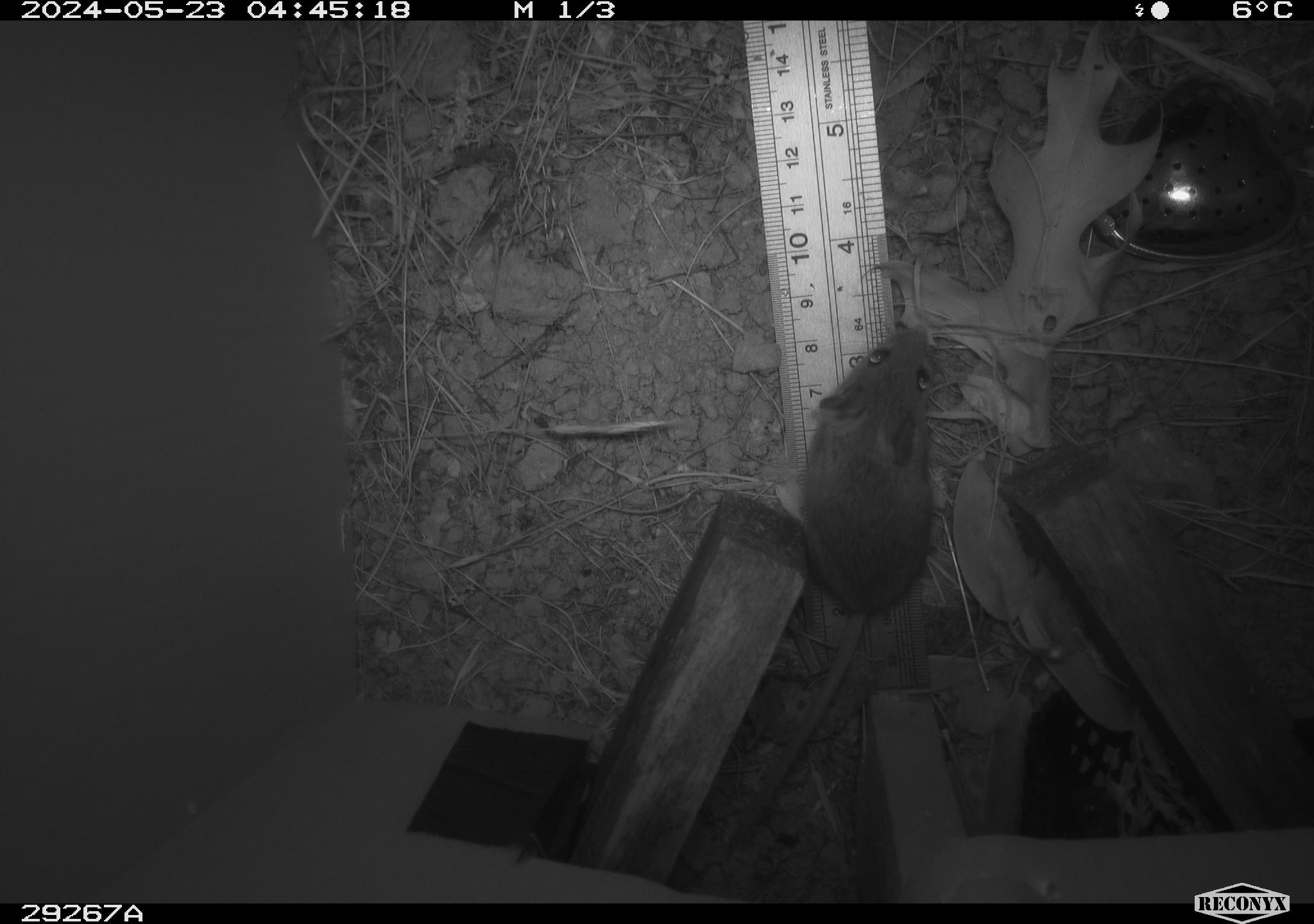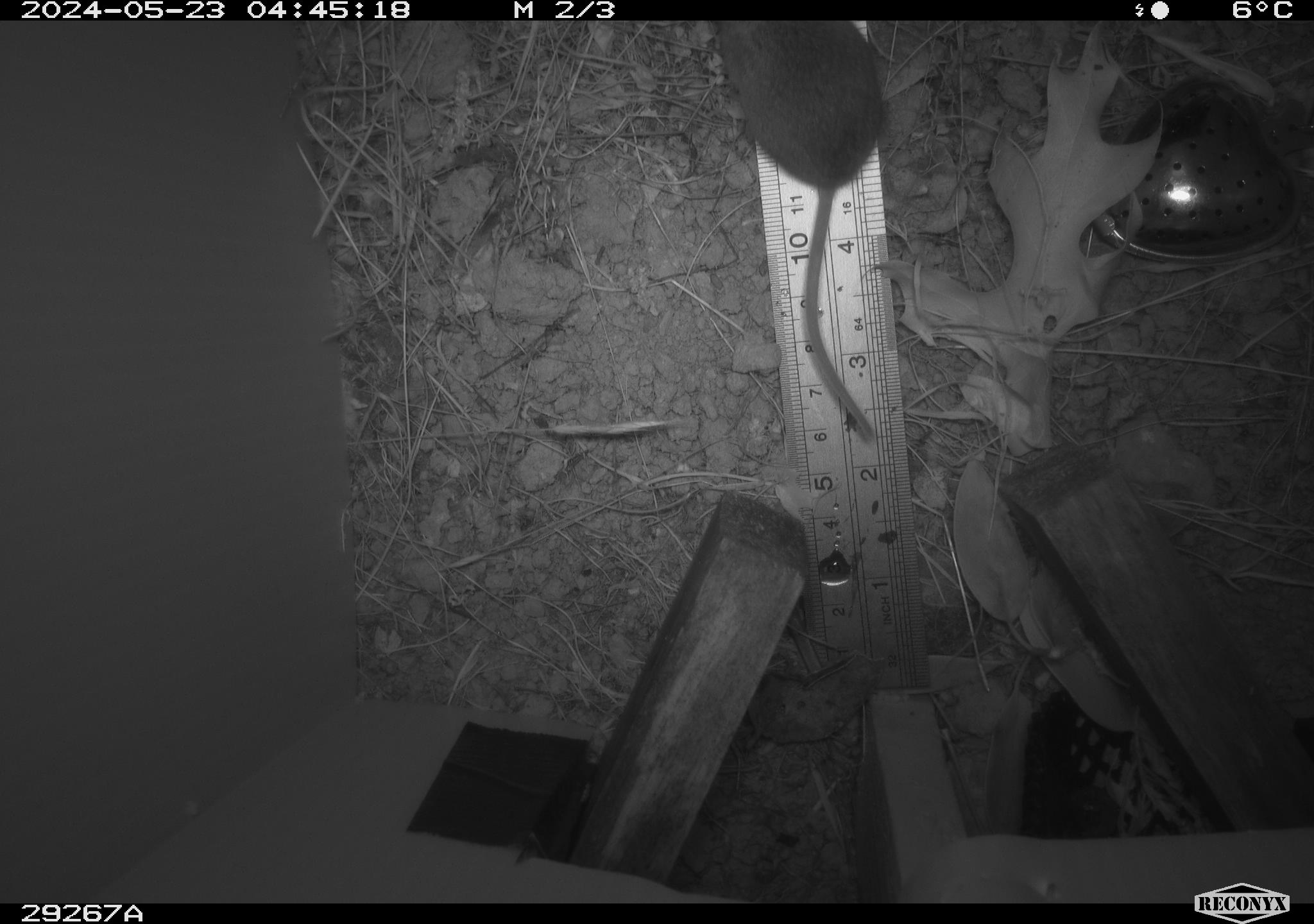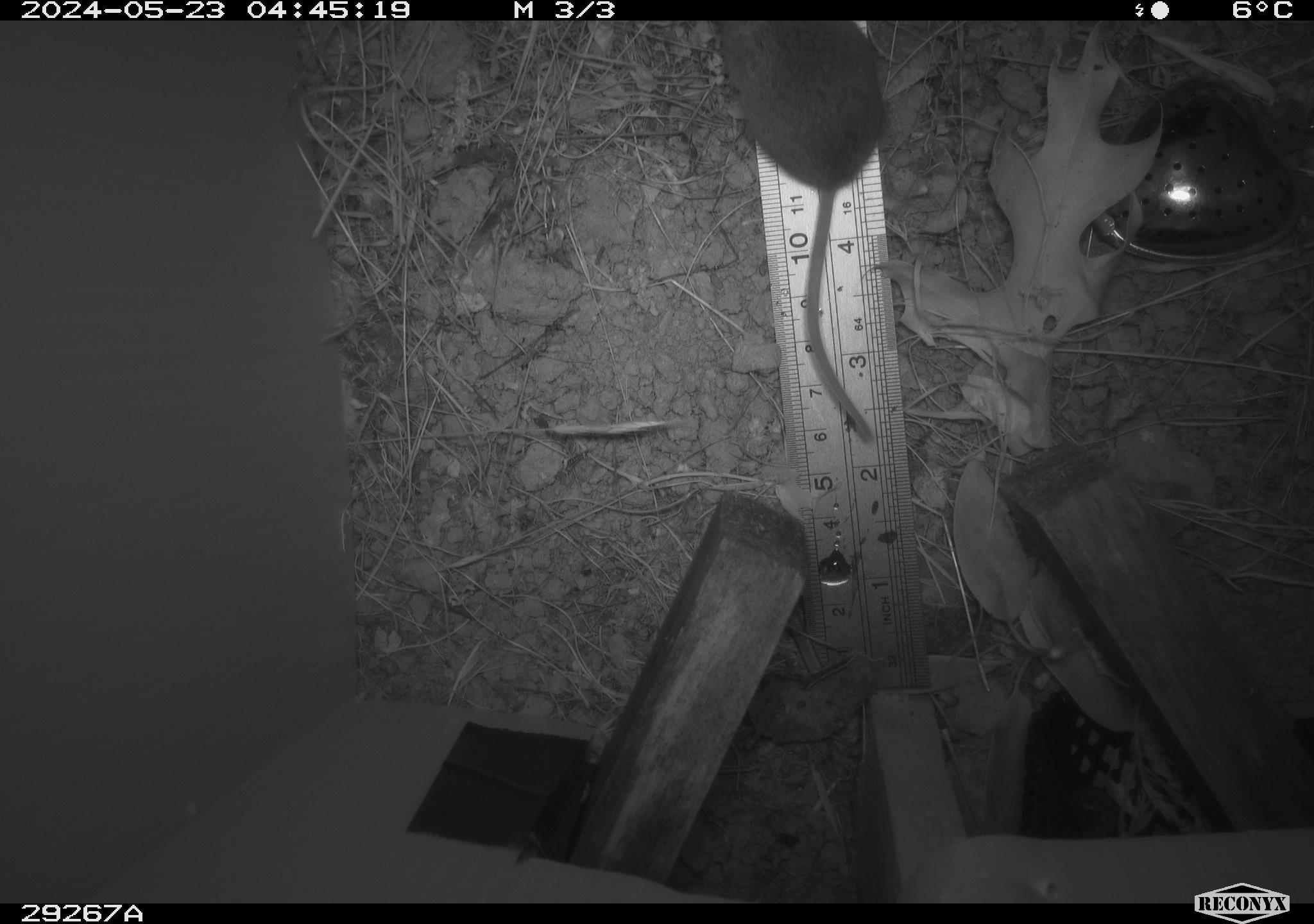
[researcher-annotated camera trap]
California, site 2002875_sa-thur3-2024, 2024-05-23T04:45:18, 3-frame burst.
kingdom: Animalia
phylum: Chordata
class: Mammalia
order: Rodentia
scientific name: Rodentia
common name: mouse species